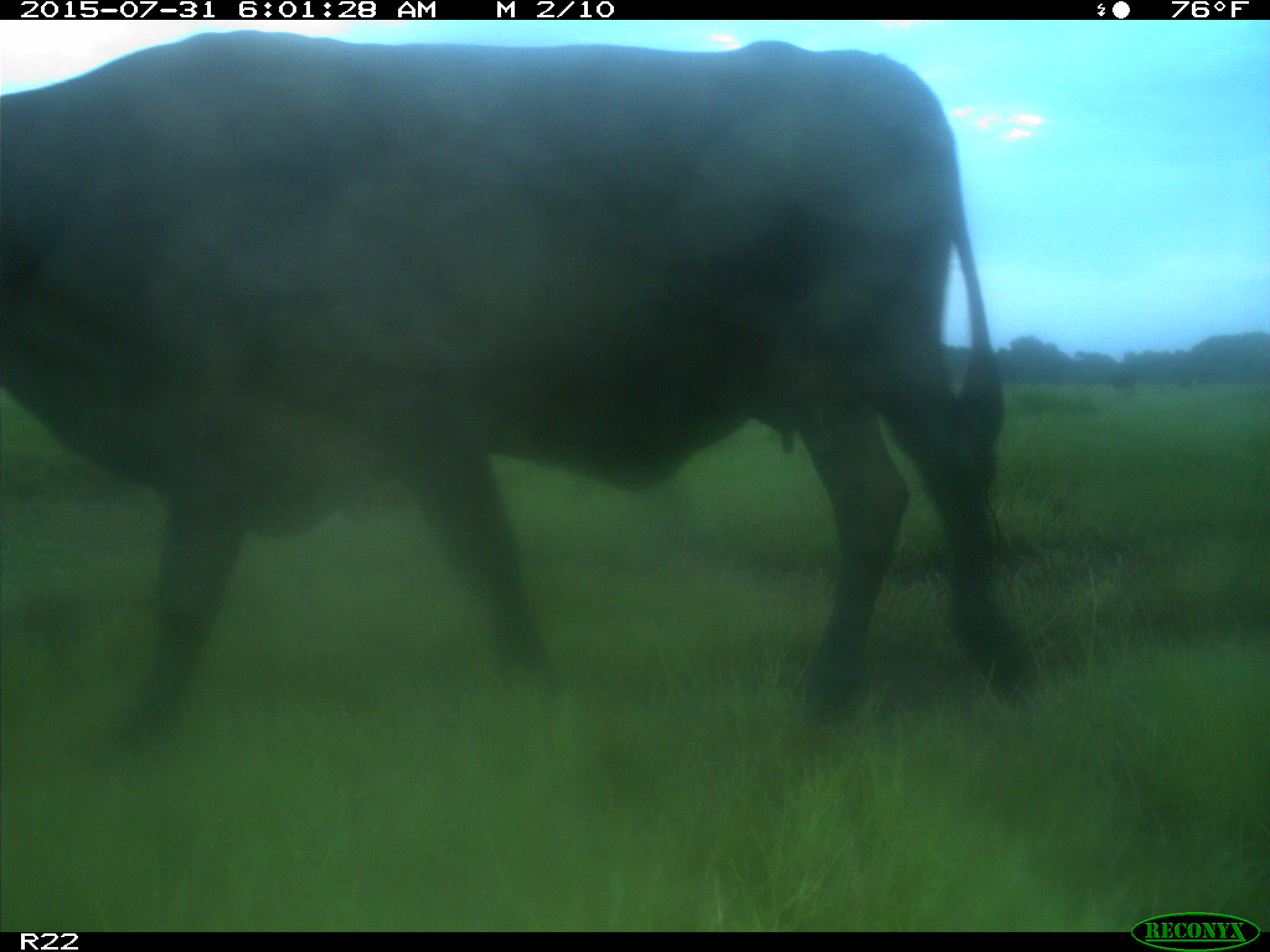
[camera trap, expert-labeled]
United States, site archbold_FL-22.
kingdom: Animalia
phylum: Chordata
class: Mammalia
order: Artiodactyla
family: Bovidae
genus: Bos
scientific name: Bos taurus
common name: domestic cow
Bos taurus (domestic cow).